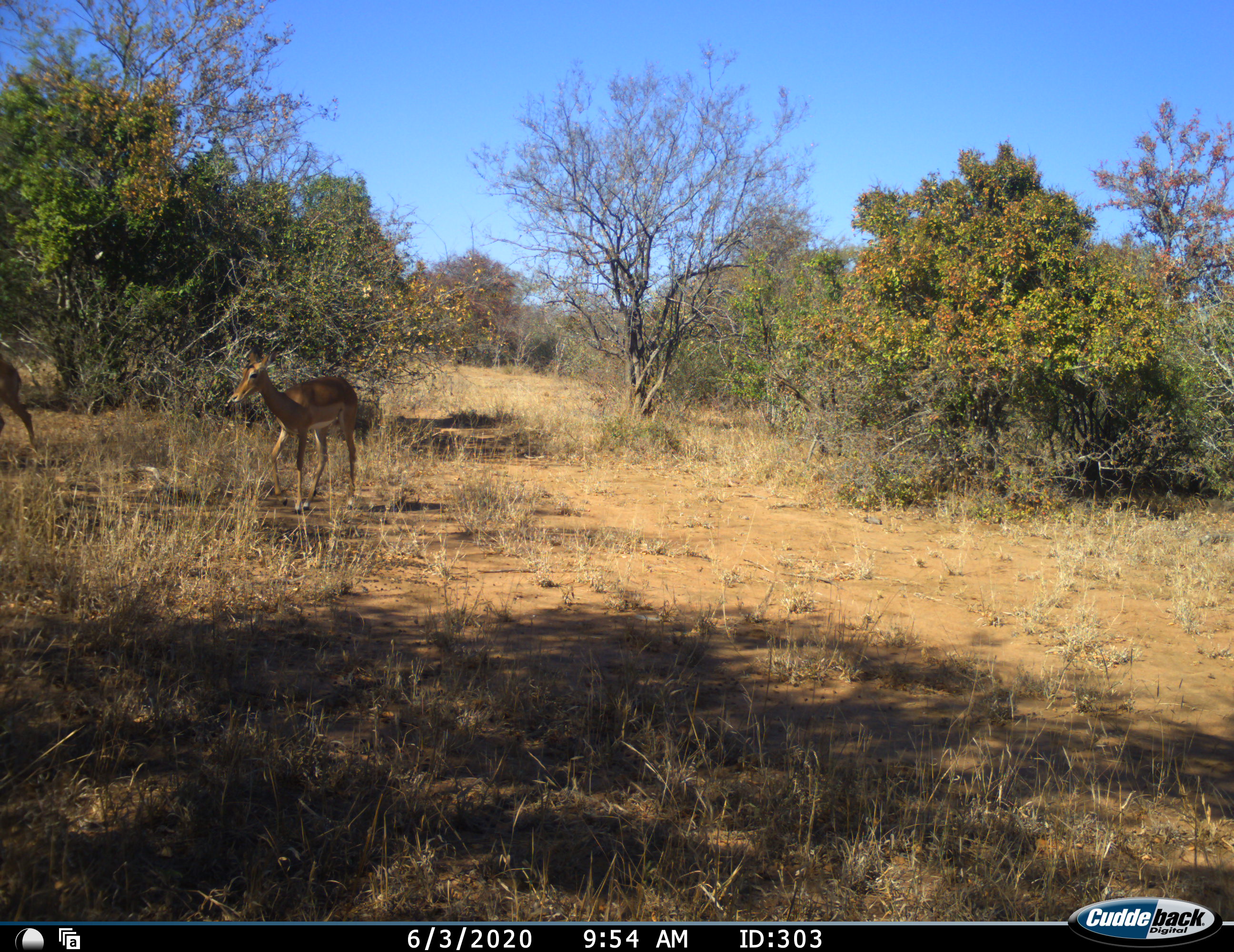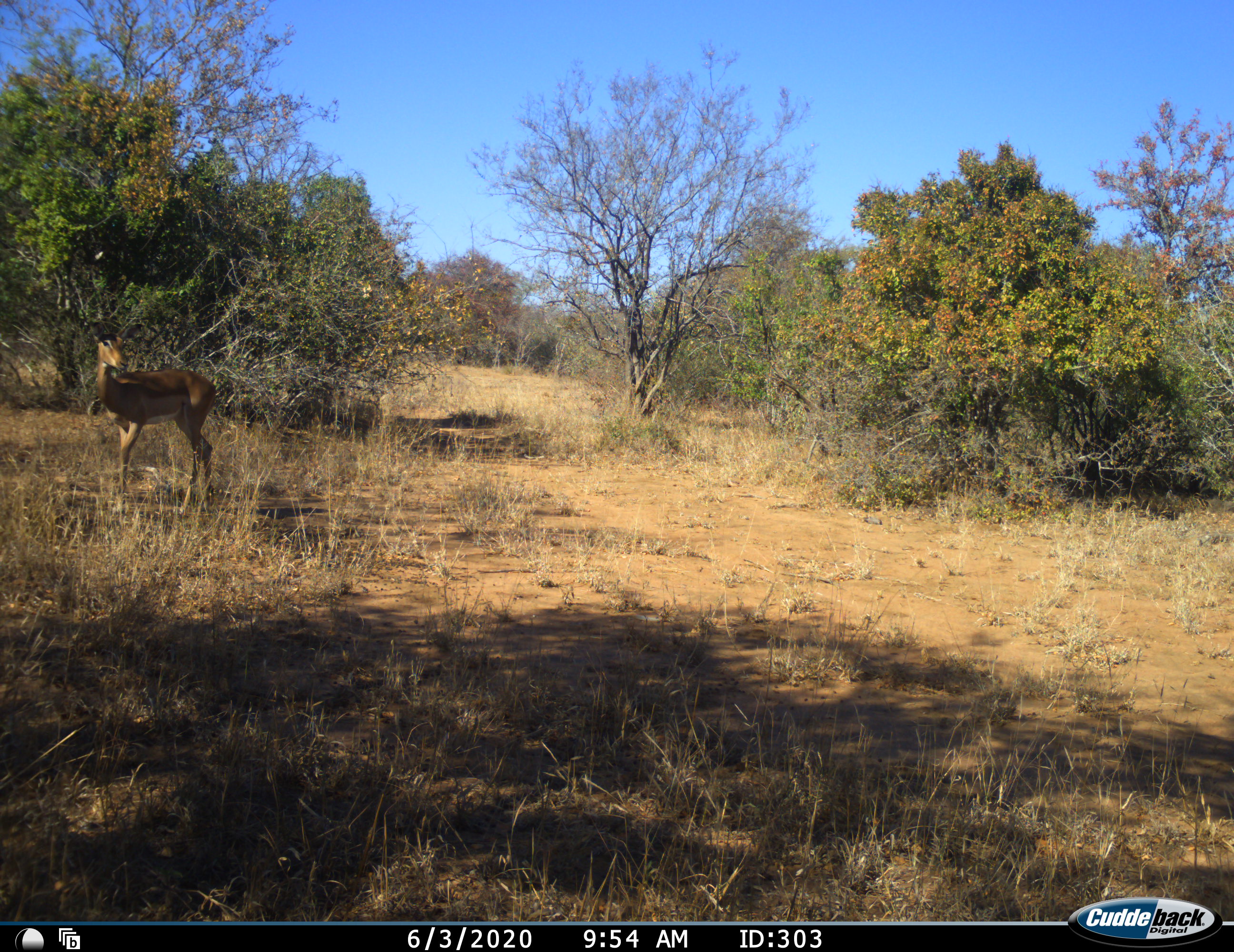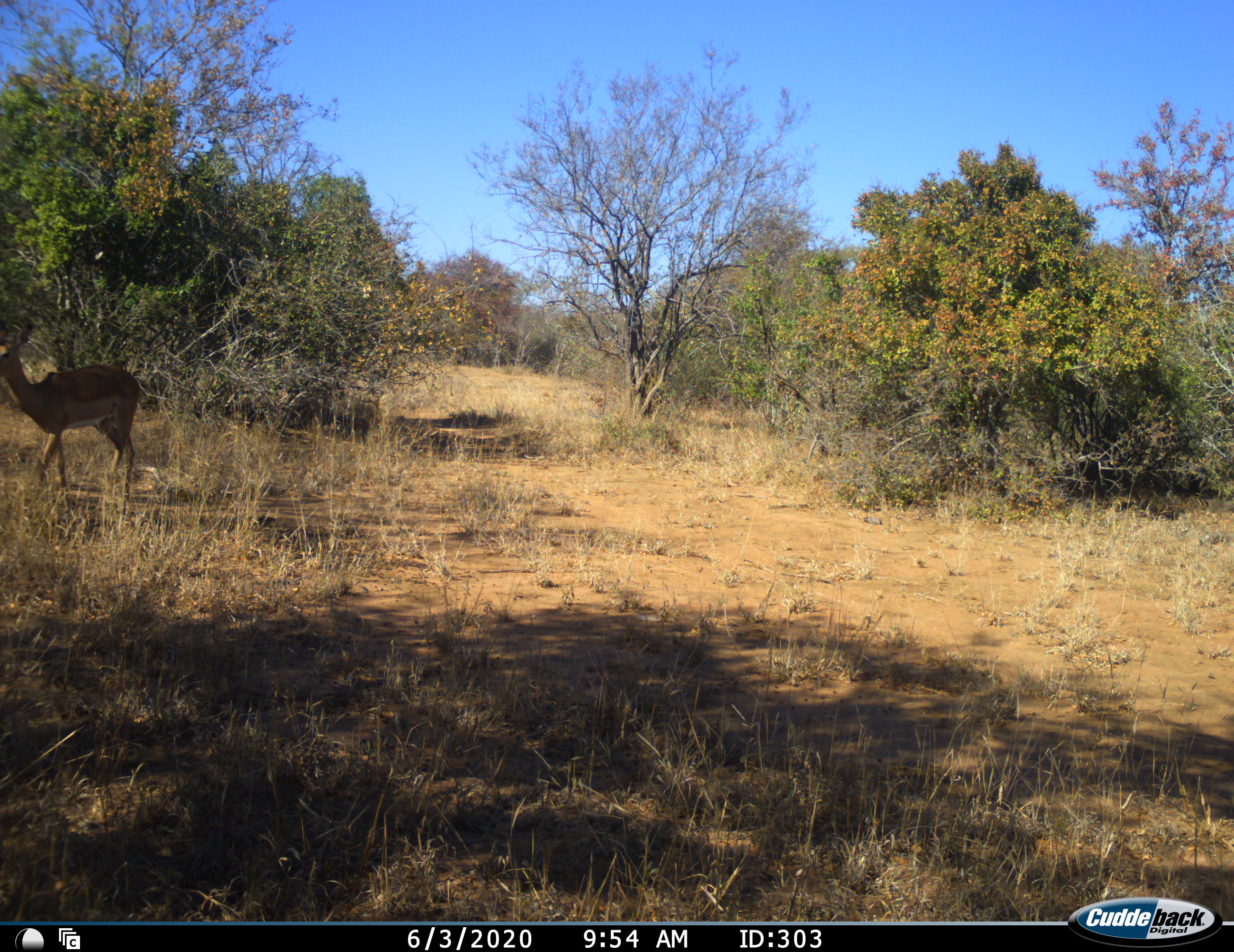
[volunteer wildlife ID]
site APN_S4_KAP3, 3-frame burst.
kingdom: Animalia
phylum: Chordata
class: Mammalia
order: Artiodactyla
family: Bovidae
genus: Aepyceros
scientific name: Aepyceros melampus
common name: impala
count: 2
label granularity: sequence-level